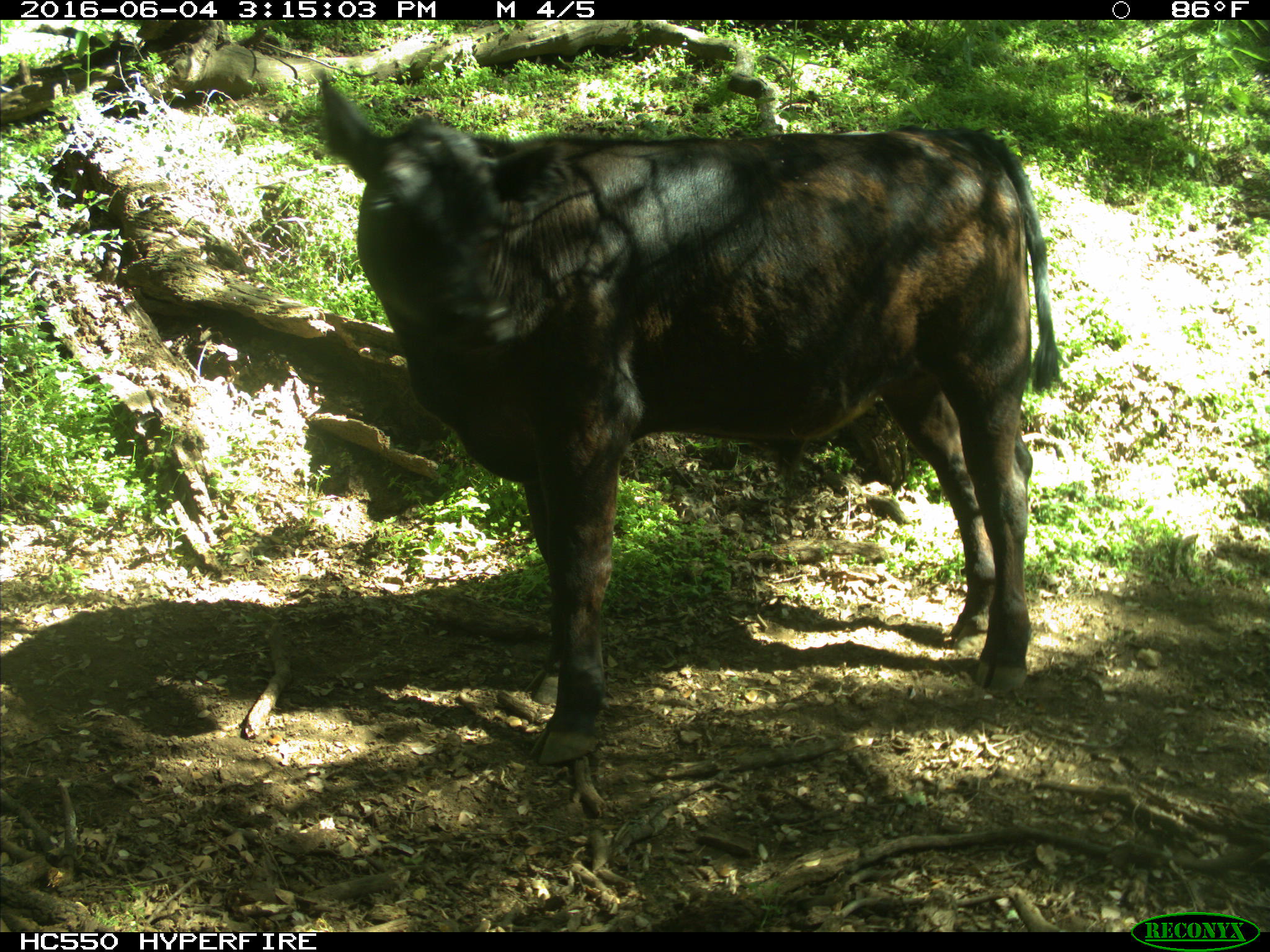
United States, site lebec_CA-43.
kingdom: Animalia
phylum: Chordata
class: Mammalia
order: Artiodactyla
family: Bovidae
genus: Bos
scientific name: Bos taurus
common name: domestic cow